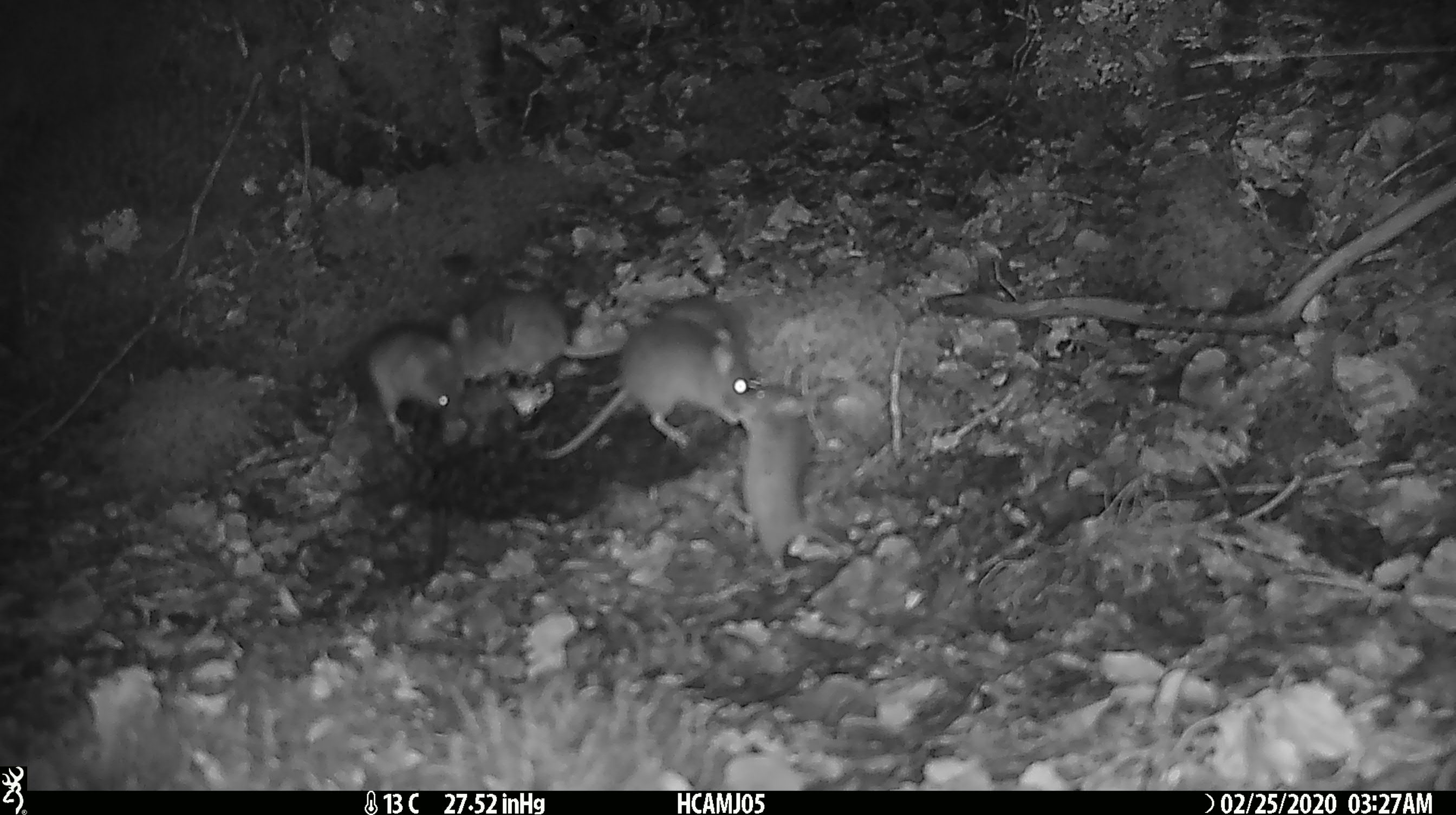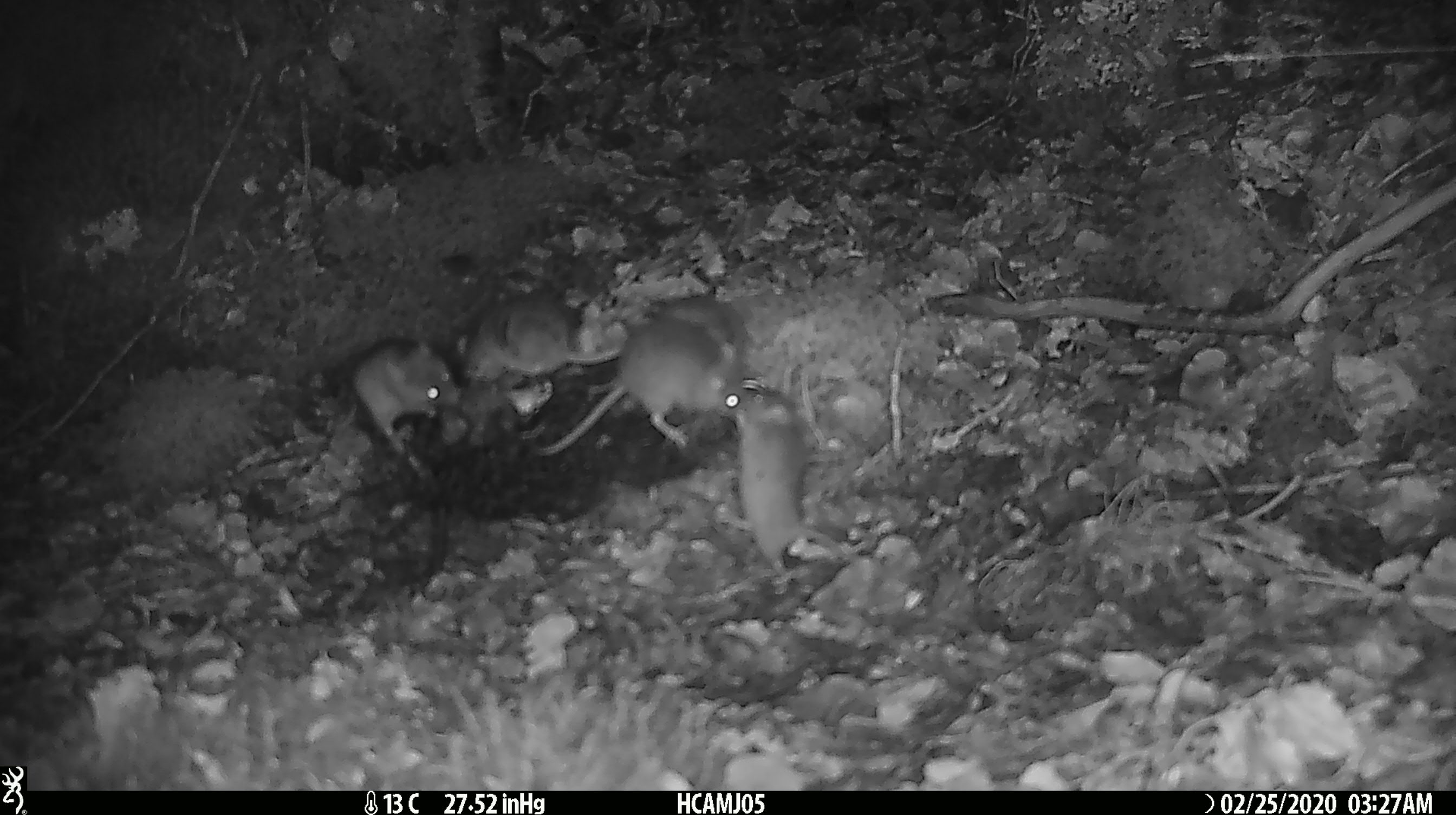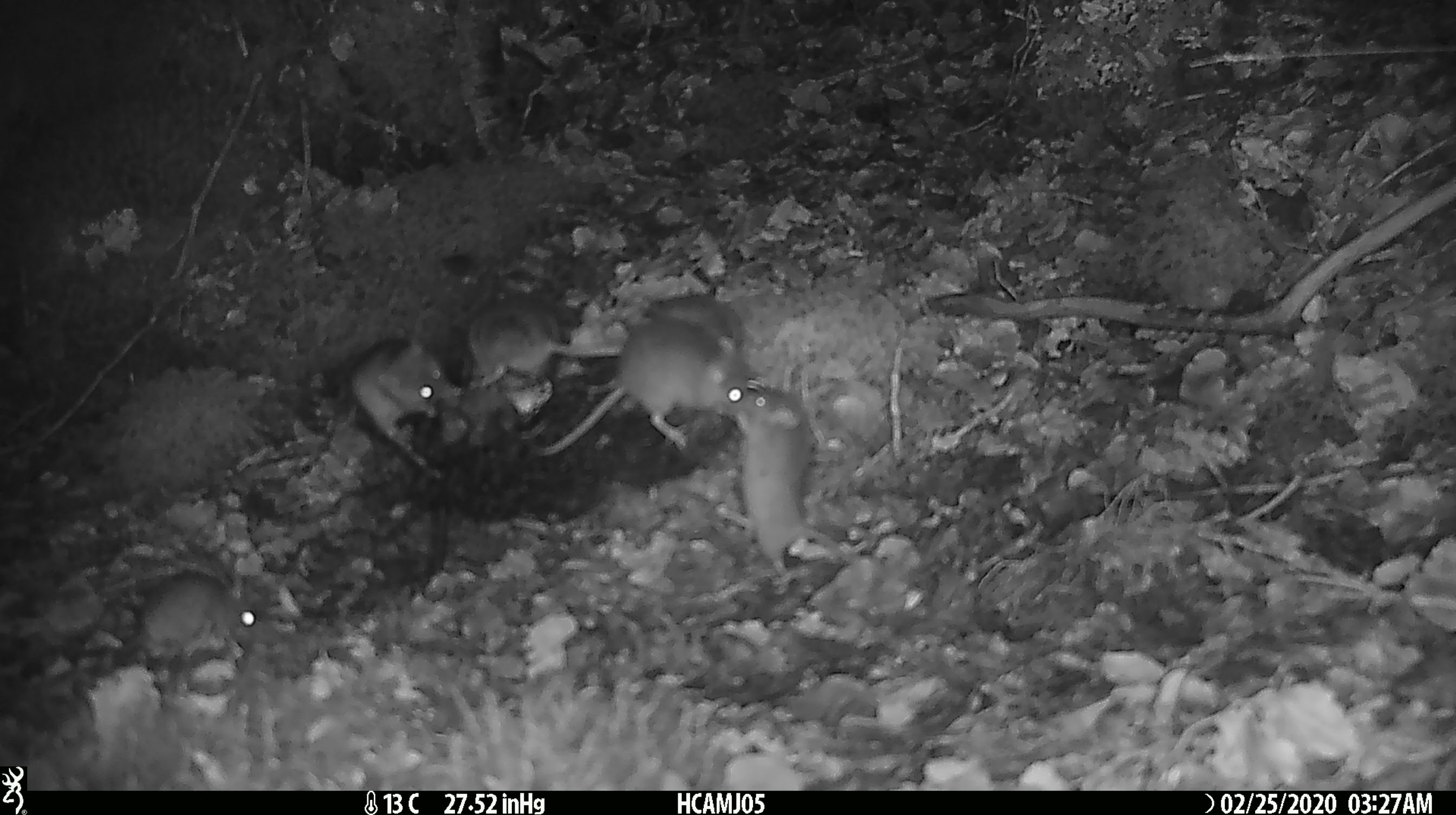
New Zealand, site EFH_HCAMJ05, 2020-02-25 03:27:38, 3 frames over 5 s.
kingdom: Animalia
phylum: Chordata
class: Mammalia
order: Rodentia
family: Muridae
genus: Mus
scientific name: Mus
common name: mouse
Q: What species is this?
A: Mouse (Mus).